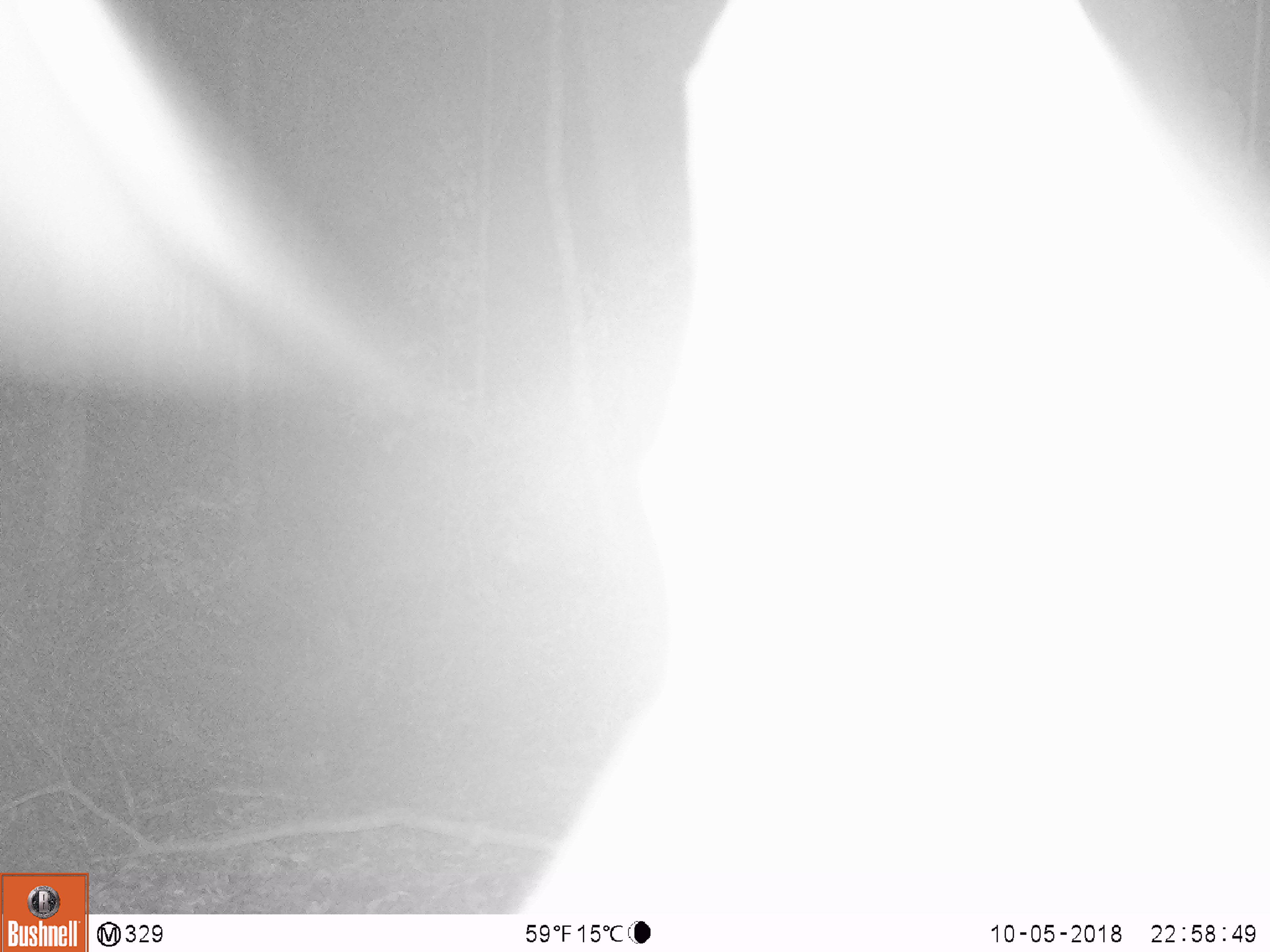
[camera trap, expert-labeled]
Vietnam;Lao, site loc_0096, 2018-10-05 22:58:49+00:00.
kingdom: Animalia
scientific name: Animalia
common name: animal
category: unidentified animal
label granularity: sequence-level